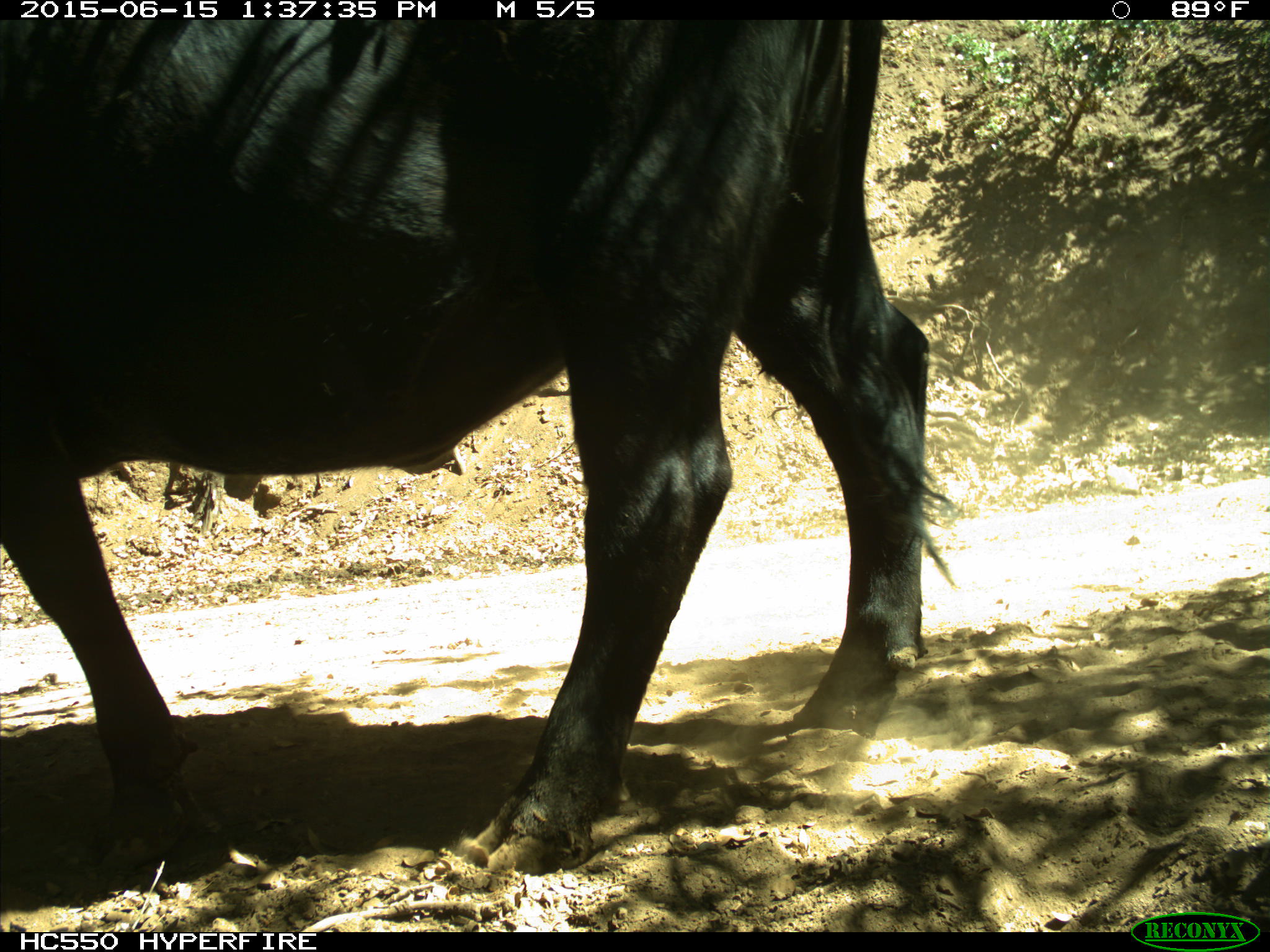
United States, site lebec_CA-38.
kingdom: Animalia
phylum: Chordata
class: Mammalia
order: Artiodactyla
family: Bovidae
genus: Bos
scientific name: Bos taurus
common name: domestic cow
Bos taurus (domestic cow).